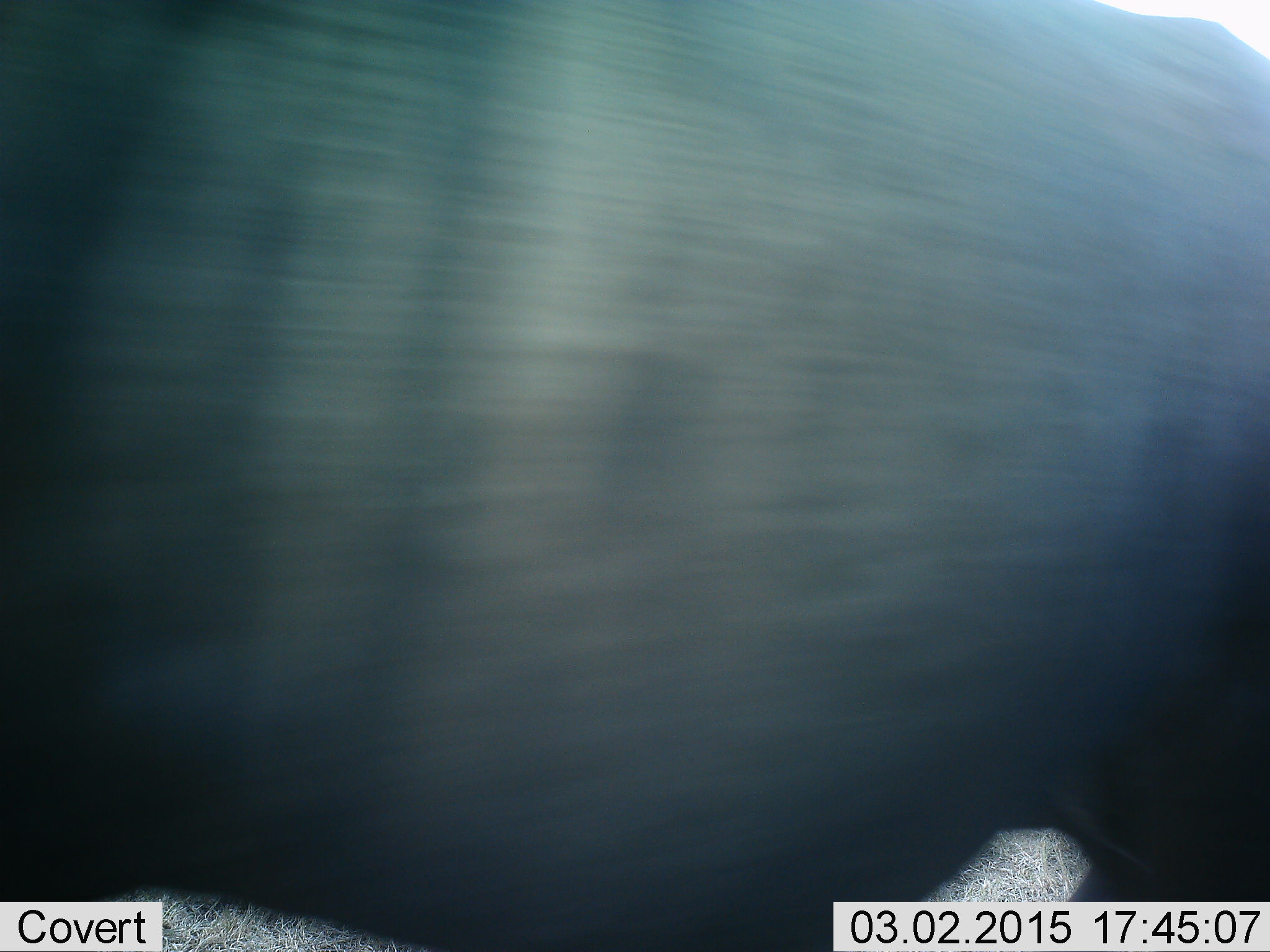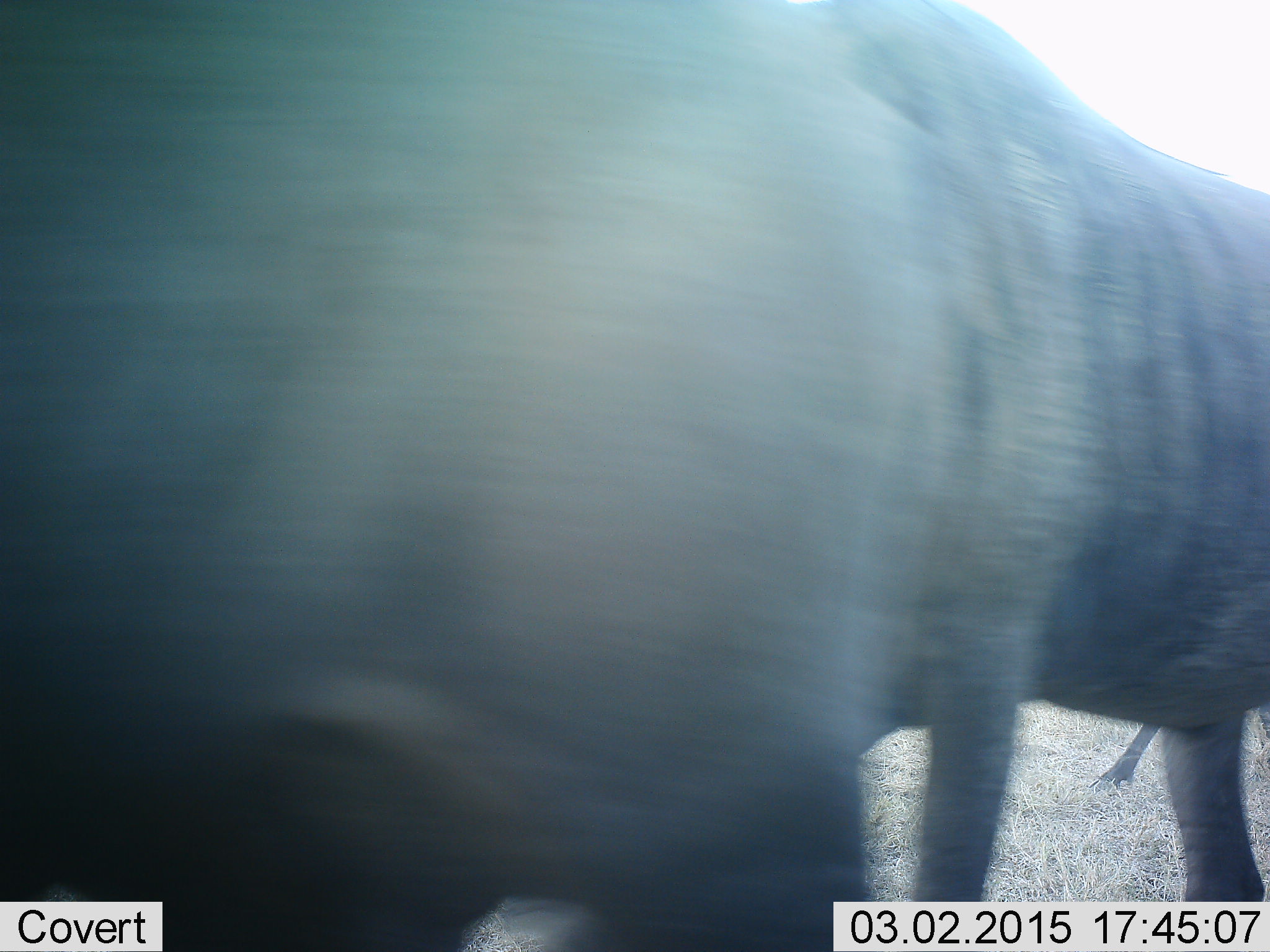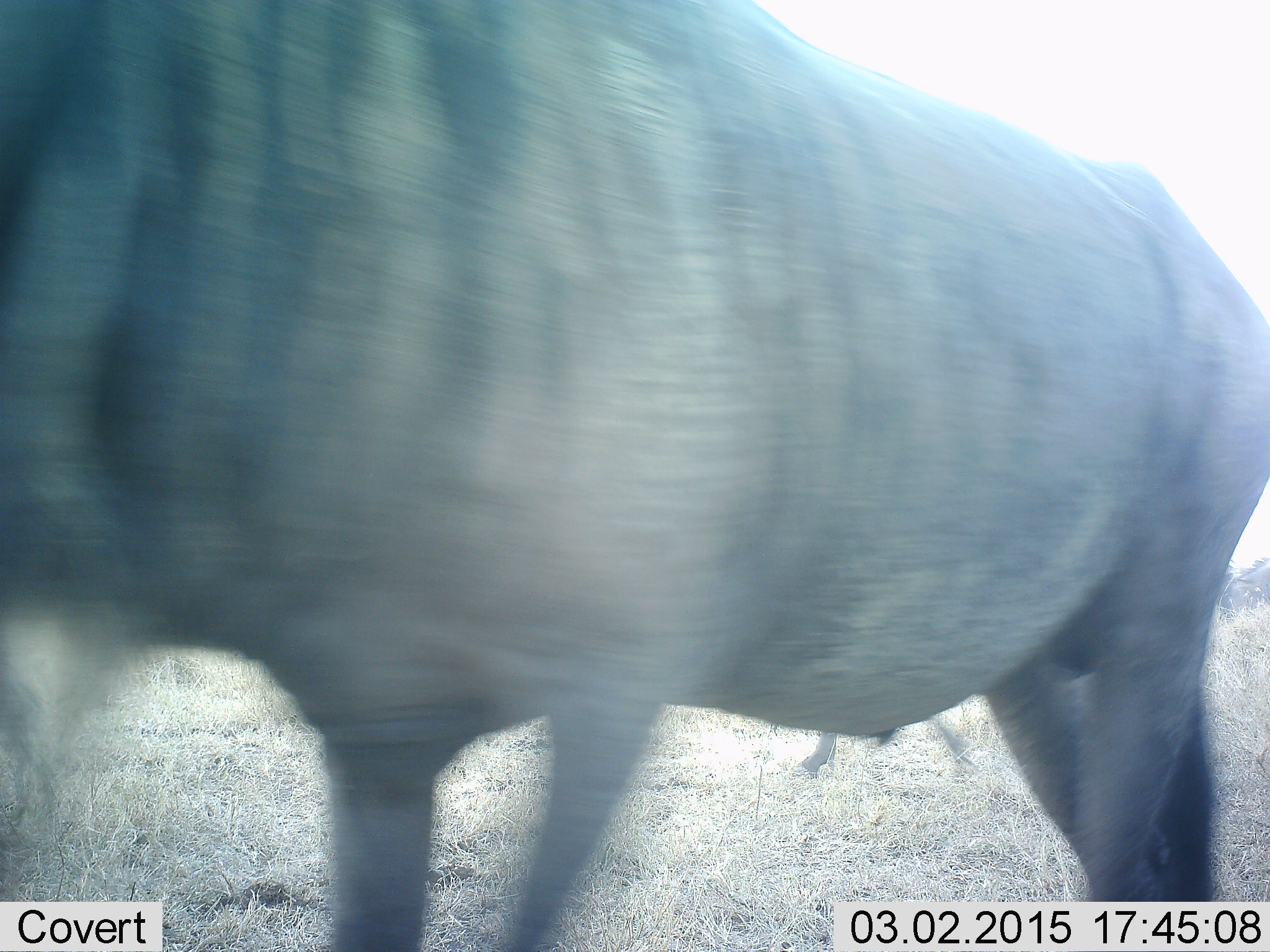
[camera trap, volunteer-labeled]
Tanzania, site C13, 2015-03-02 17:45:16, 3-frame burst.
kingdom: Animalia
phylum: Chordata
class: Mammalia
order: Artiodactyla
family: Bovidae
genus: Connochaetes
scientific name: Connochaetes taurinus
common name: blue wildebeest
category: wildebeest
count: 1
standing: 40%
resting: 0%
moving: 60%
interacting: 0%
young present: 0%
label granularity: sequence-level